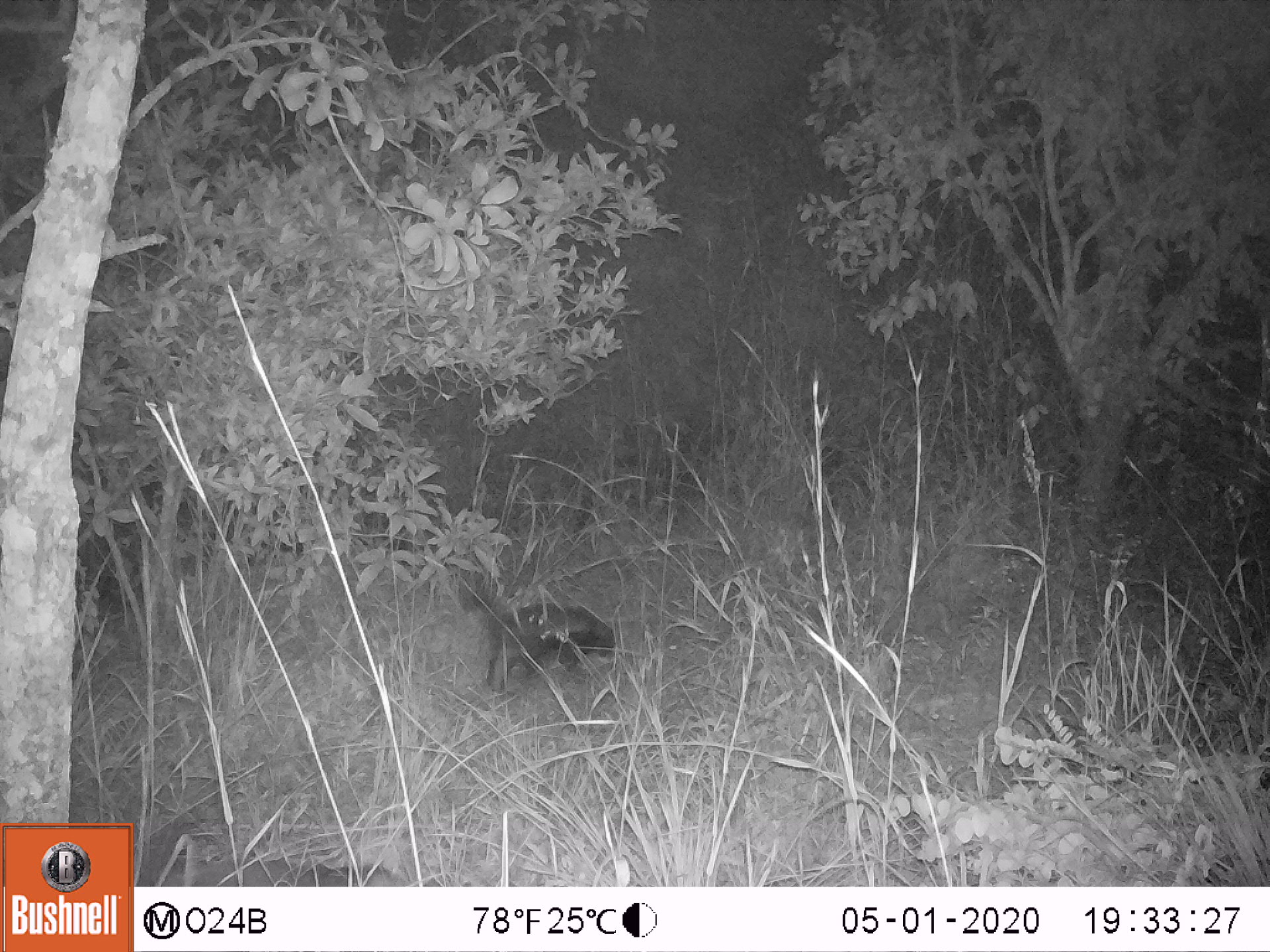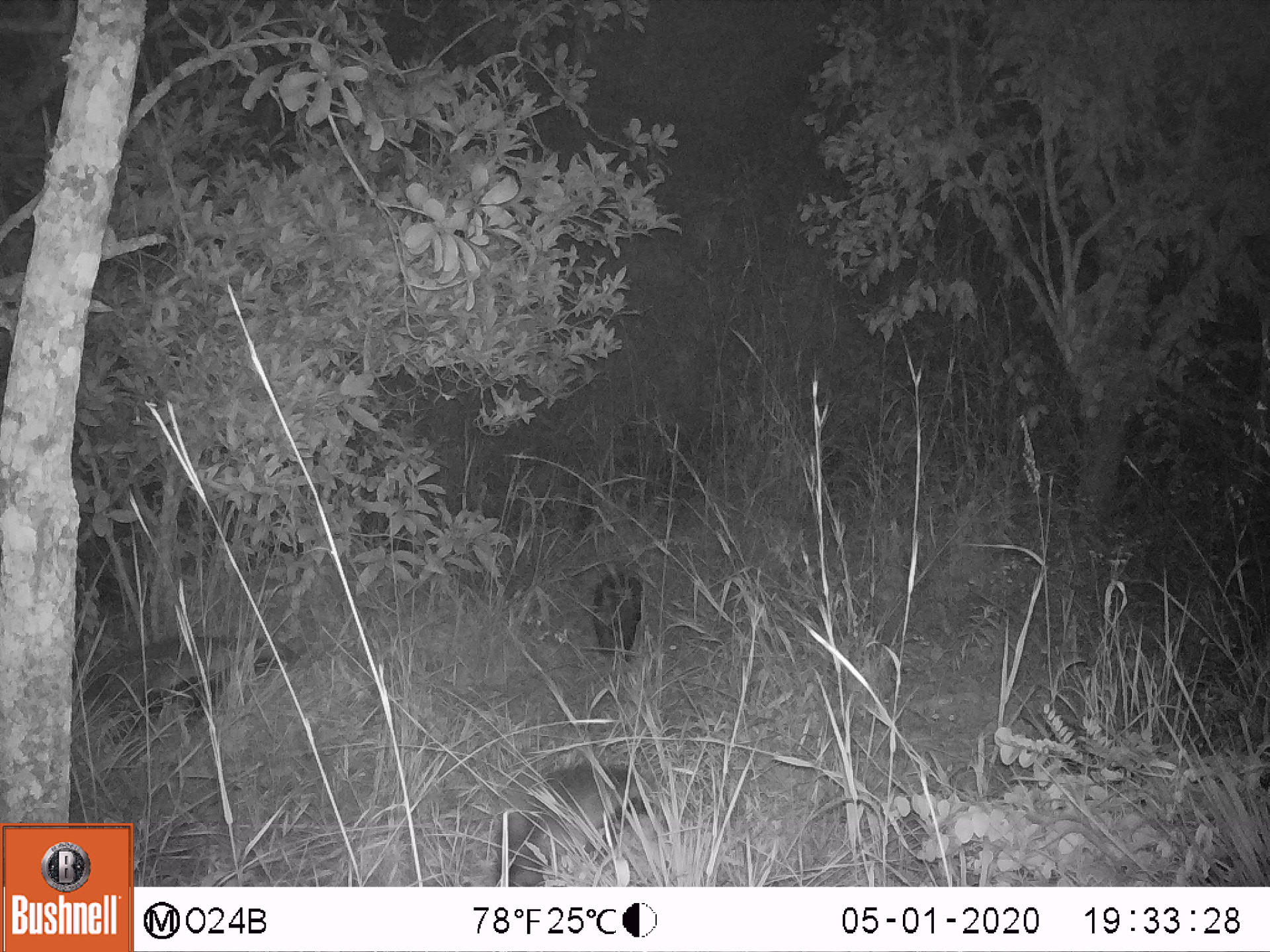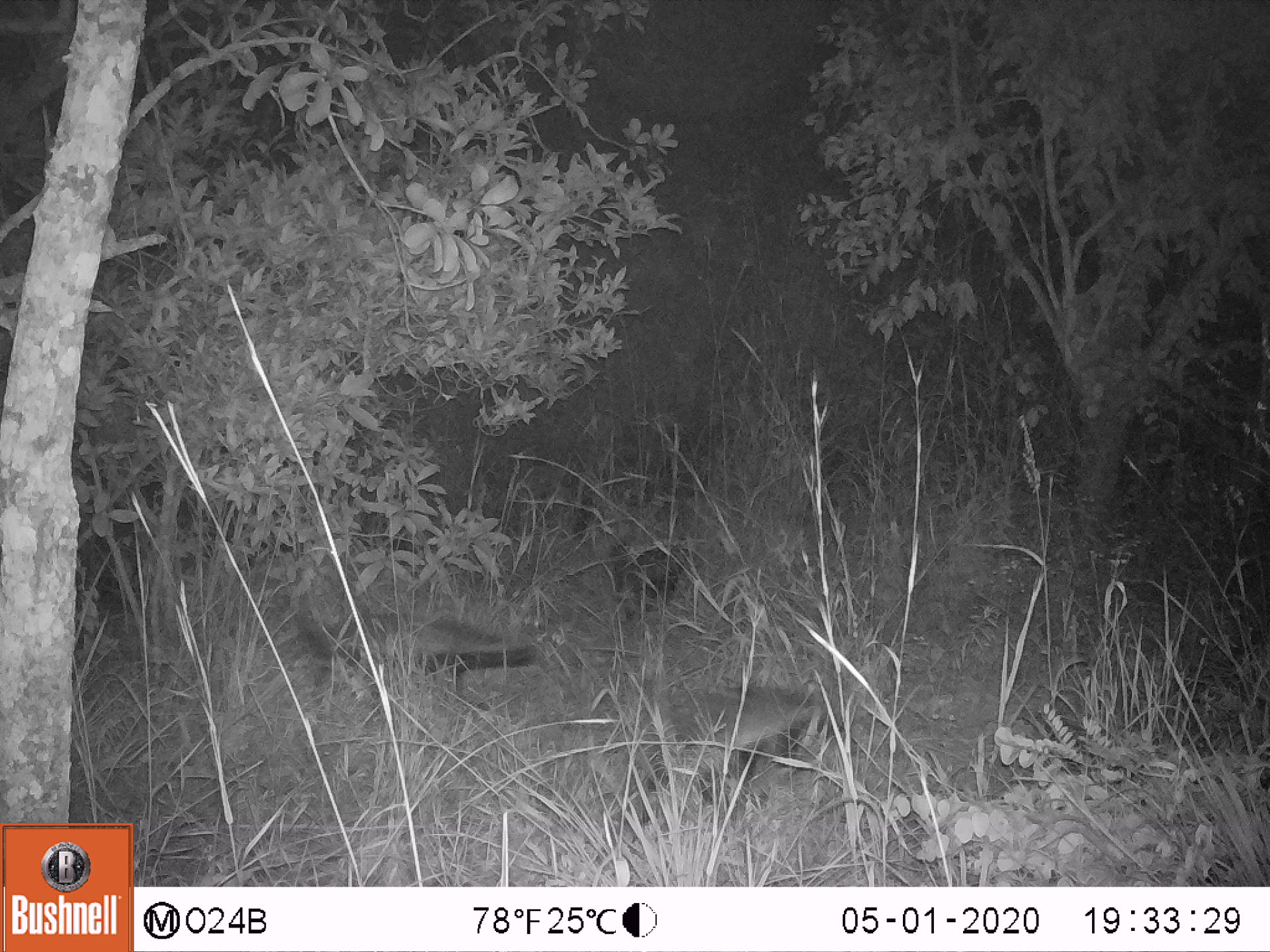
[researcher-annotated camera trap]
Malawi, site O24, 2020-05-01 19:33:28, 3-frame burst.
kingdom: Animalia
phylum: Chordata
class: Mammalia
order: Carnivora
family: Mustelidae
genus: Mellivora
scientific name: Mellivora capensis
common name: honey badger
Honey badger (Mellivora capensis), count 2.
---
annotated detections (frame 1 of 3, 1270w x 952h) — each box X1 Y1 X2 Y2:
honey badger: 454 571 616 695; 181 848 410 884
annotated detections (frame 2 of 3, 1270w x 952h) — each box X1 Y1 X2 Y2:
honey badger: 81 632 300 743; 494 760 658 882; 585 559 644 656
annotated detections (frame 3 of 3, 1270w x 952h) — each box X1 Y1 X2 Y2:
honey badger: 637 665 845 816; 287 595 537 695; 606 542 705 621